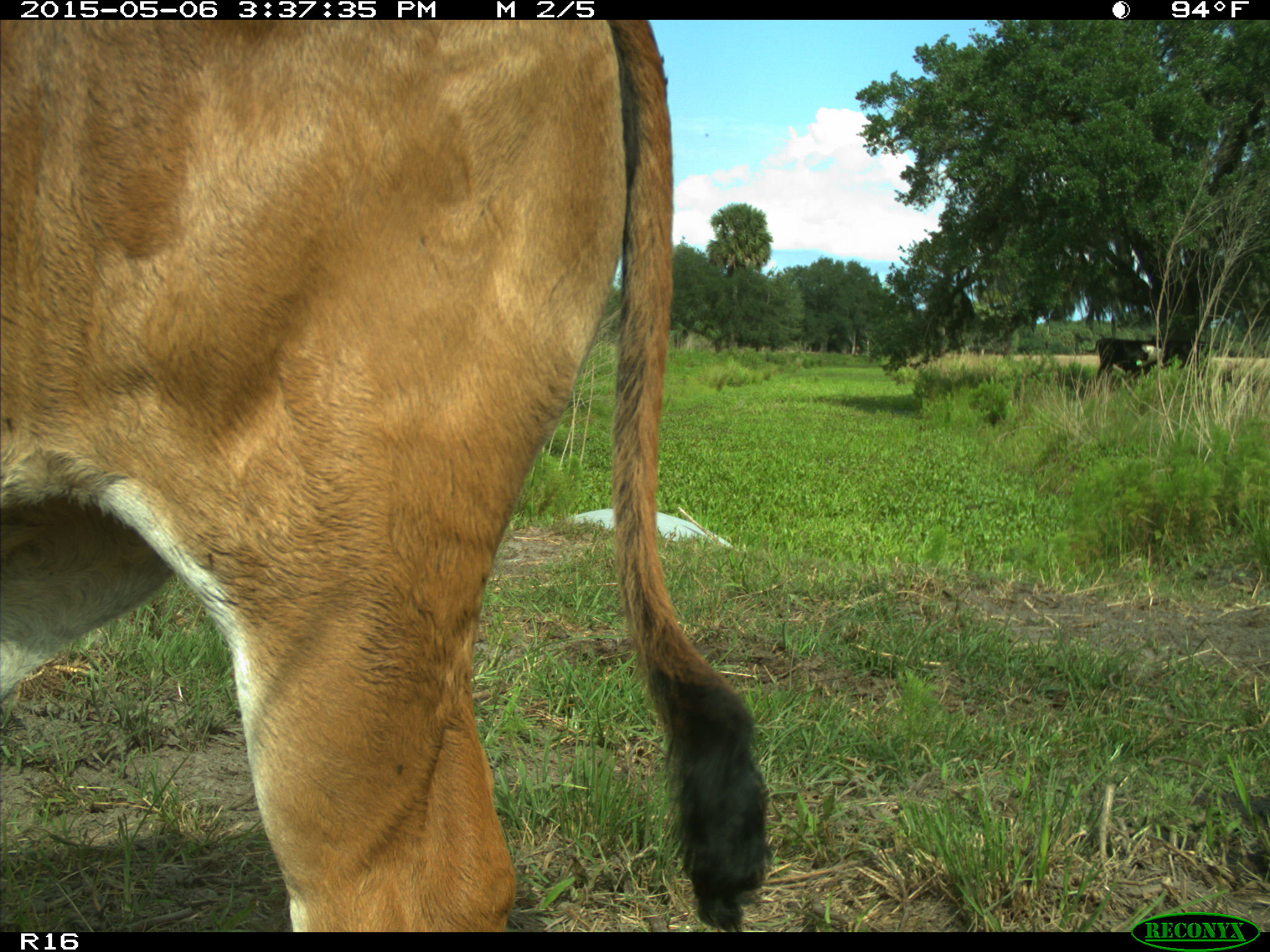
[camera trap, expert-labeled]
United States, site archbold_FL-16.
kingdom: Animalia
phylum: Chordata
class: Mammalia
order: Artiodactyla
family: Bovidae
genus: Bos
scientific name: Bos taurus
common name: domestic cow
Bos taurus (domestic cow).